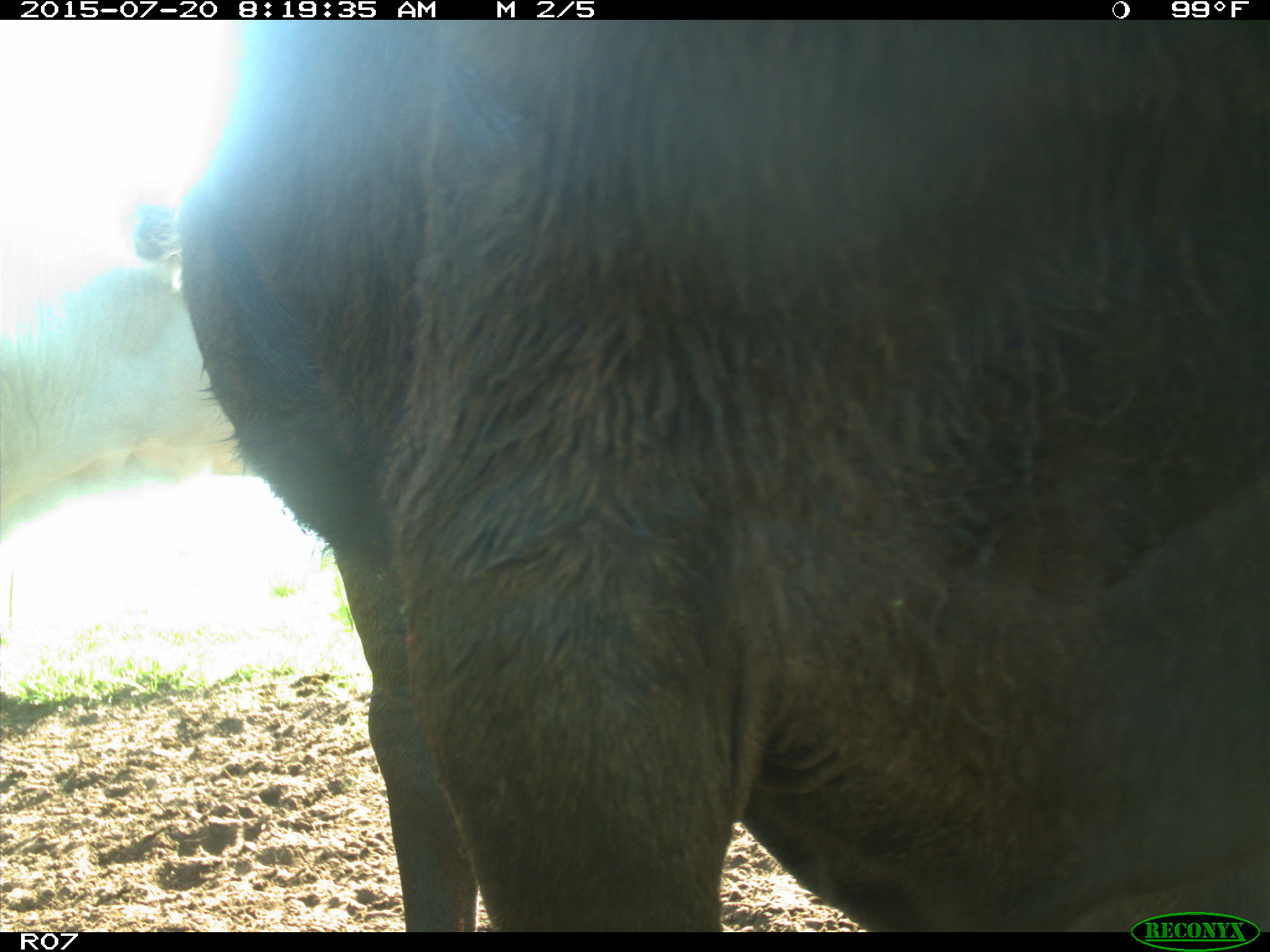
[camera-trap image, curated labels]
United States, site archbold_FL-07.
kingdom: Animalia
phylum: Chordata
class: Mammalia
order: Artiodactyla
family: Bovidae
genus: Bos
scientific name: Bos taurus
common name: domestic cow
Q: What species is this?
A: Bos taurus (domestic cow).